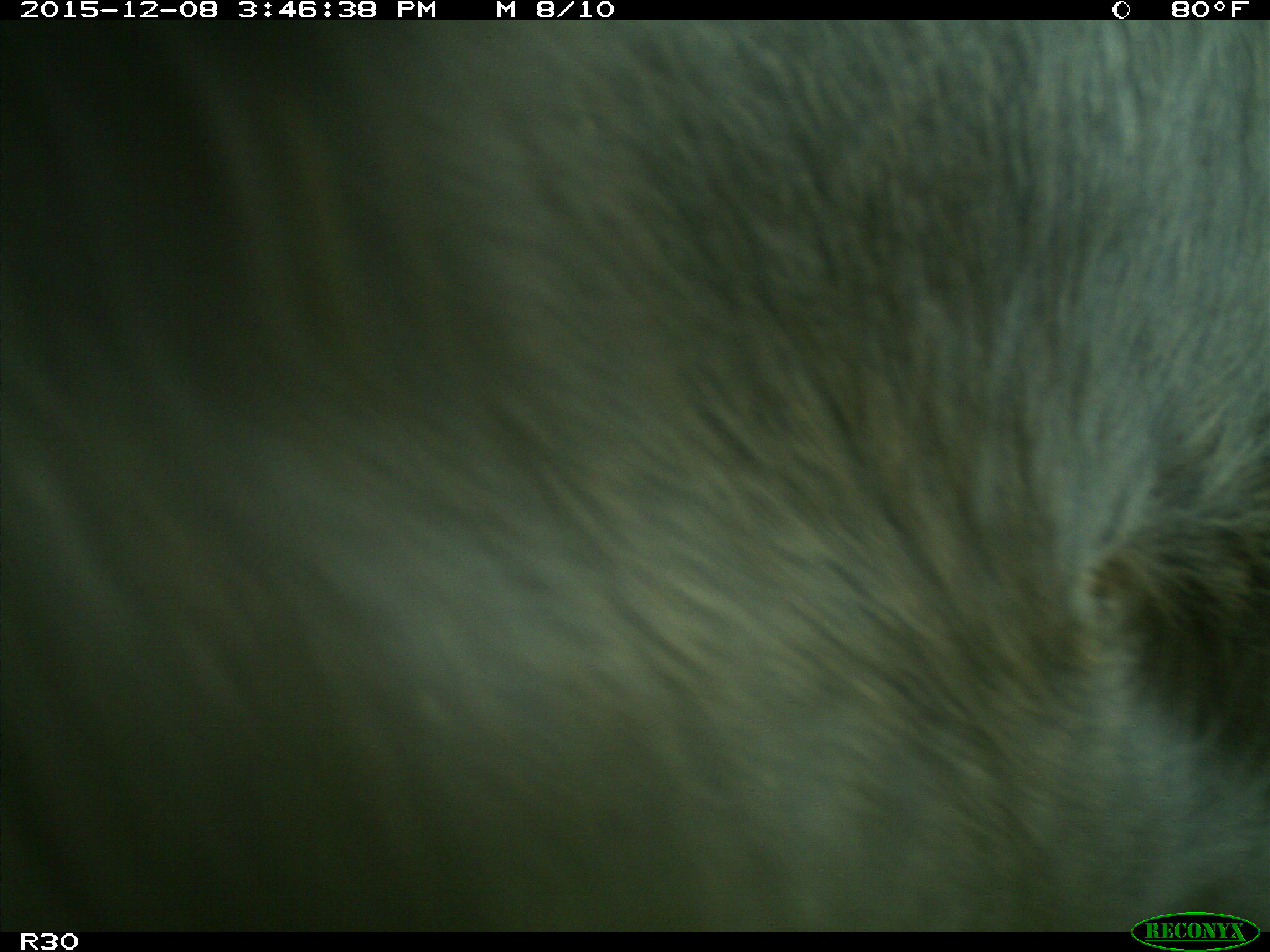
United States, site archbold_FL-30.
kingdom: Animalia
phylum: Chordata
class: Mammalia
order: Artiodactyla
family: Bovidae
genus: Bos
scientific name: Bos taurus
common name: domestic cow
Bos taurus (domestic cow).